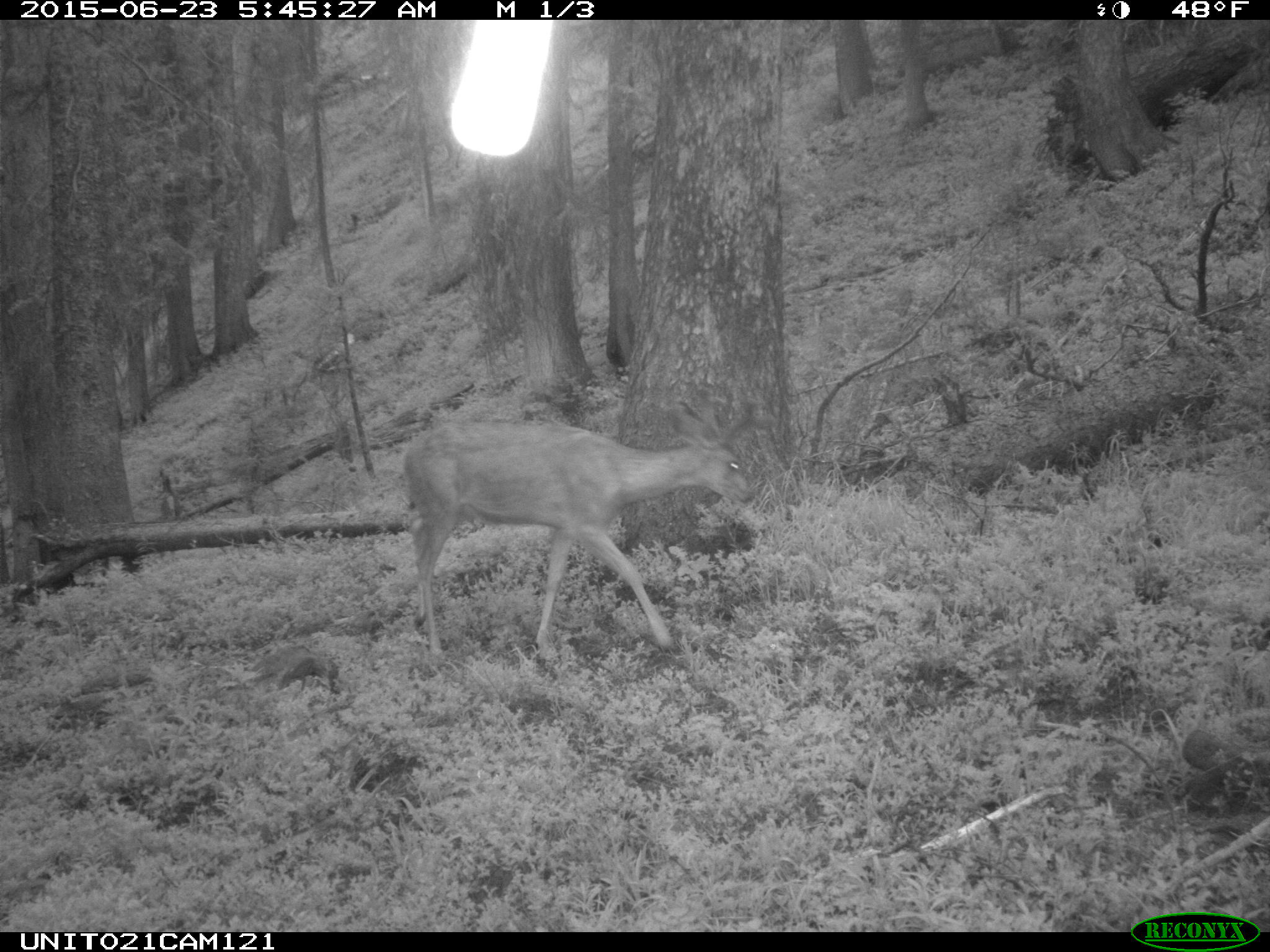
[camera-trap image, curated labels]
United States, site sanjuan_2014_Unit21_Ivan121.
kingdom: Animalia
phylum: Chordata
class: Mammalia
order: Artiodactyla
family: Cervidae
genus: Odocoileus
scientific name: Odocoileus hemionus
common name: mule deer